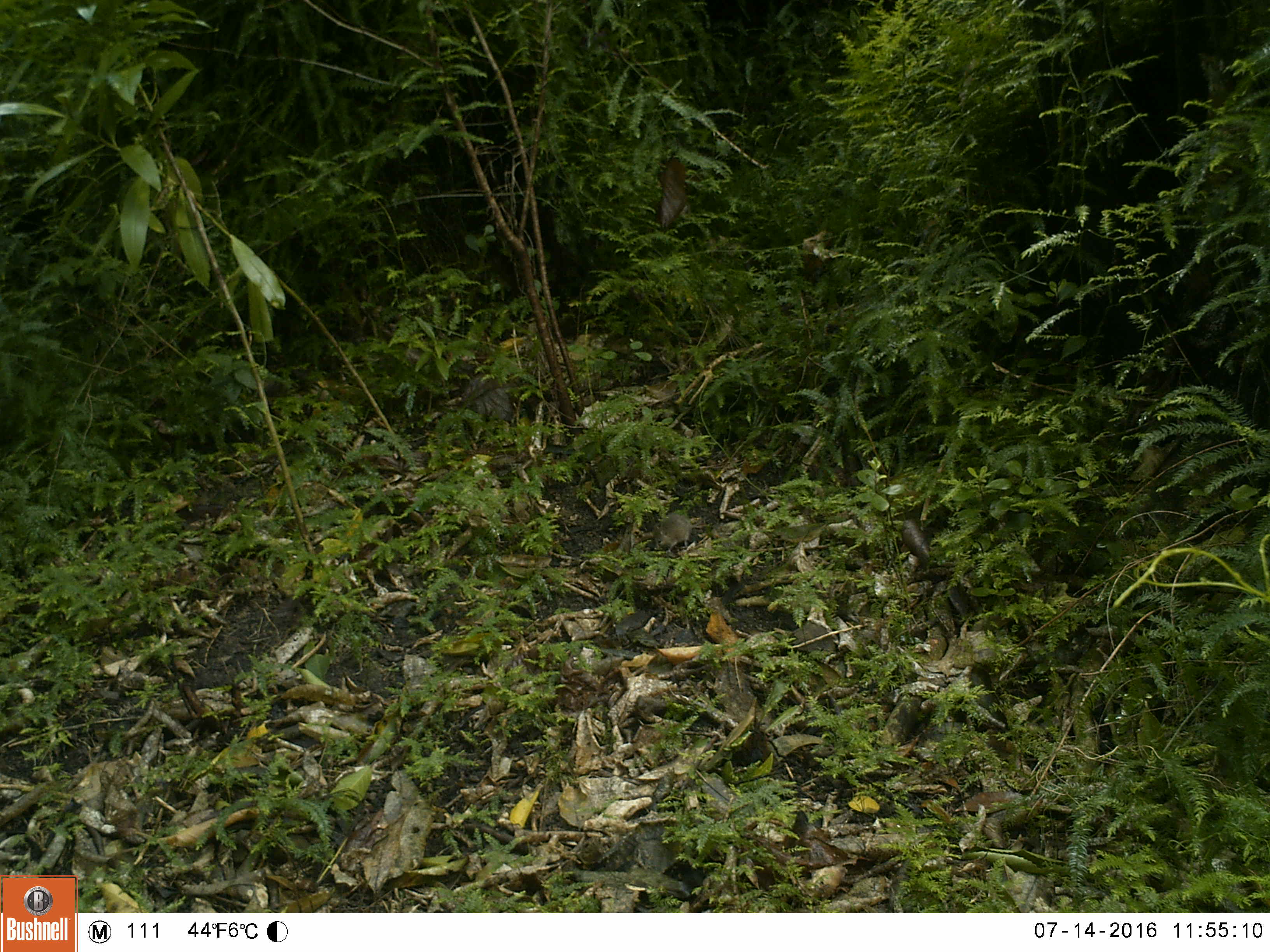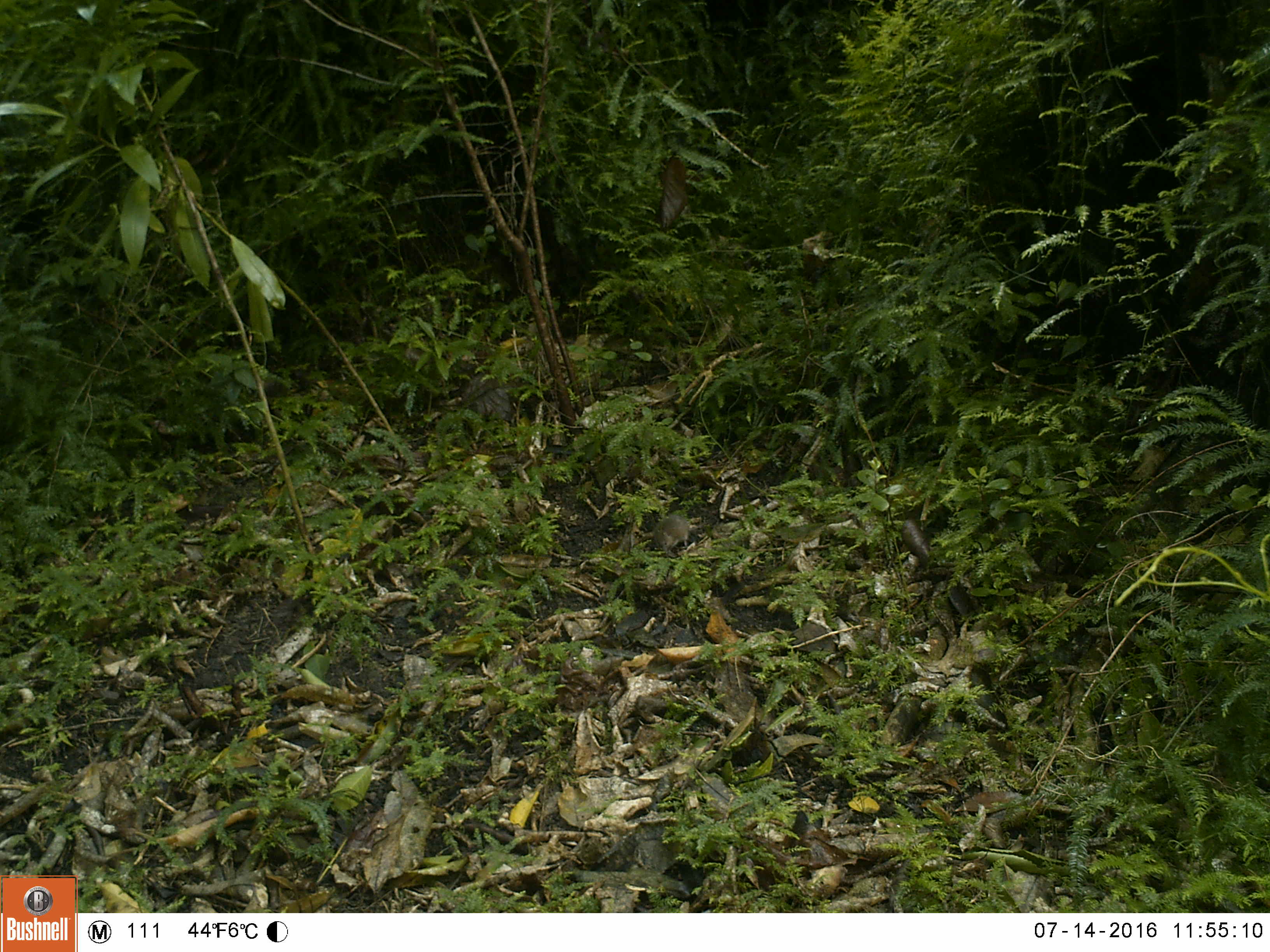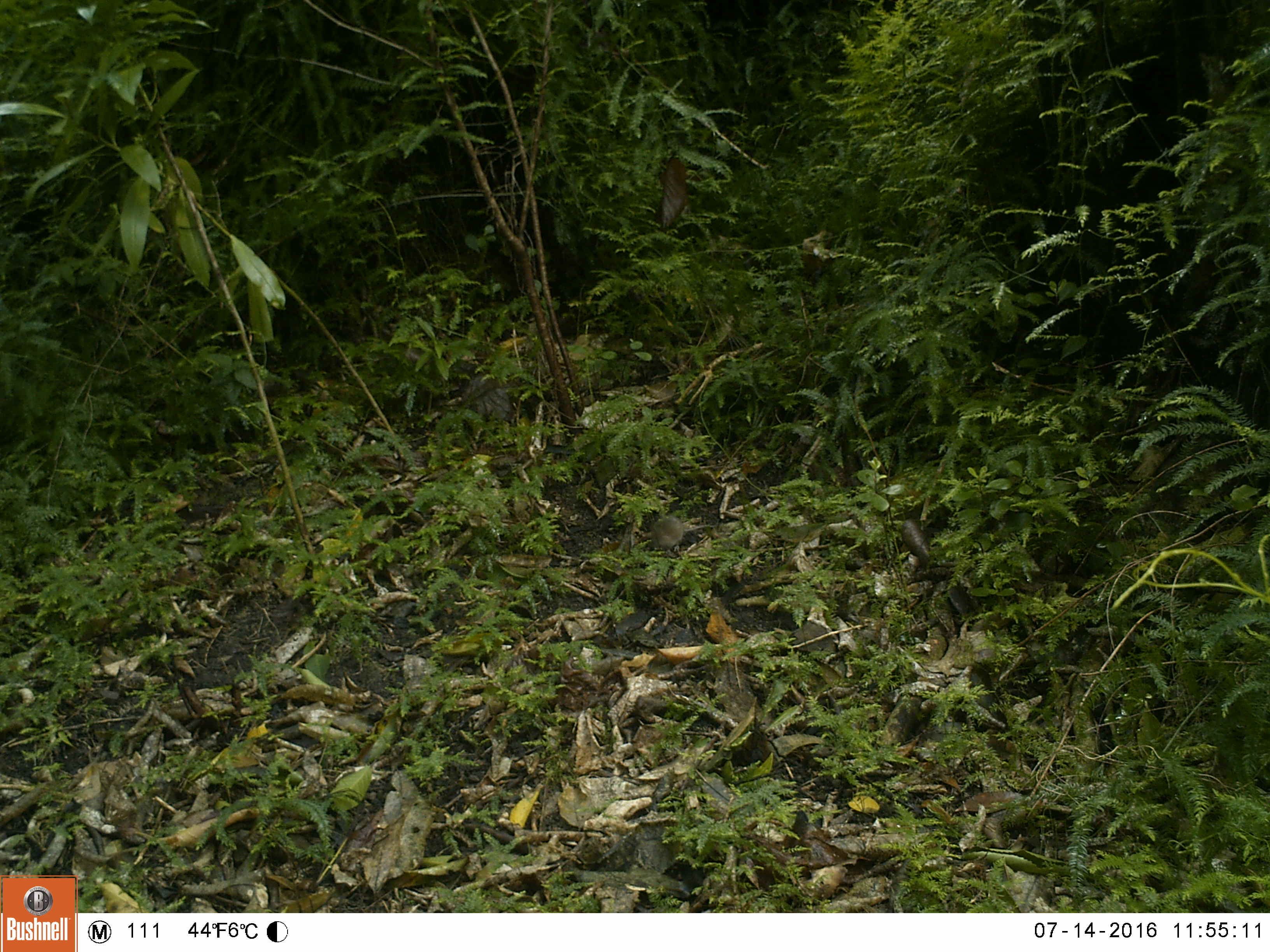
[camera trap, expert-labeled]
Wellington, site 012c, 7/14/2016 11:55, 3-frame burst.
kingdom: Animalia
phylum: Chordata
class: Mammalia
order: Rodentia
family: Muridae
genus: Mus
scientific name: Mus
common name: mouse